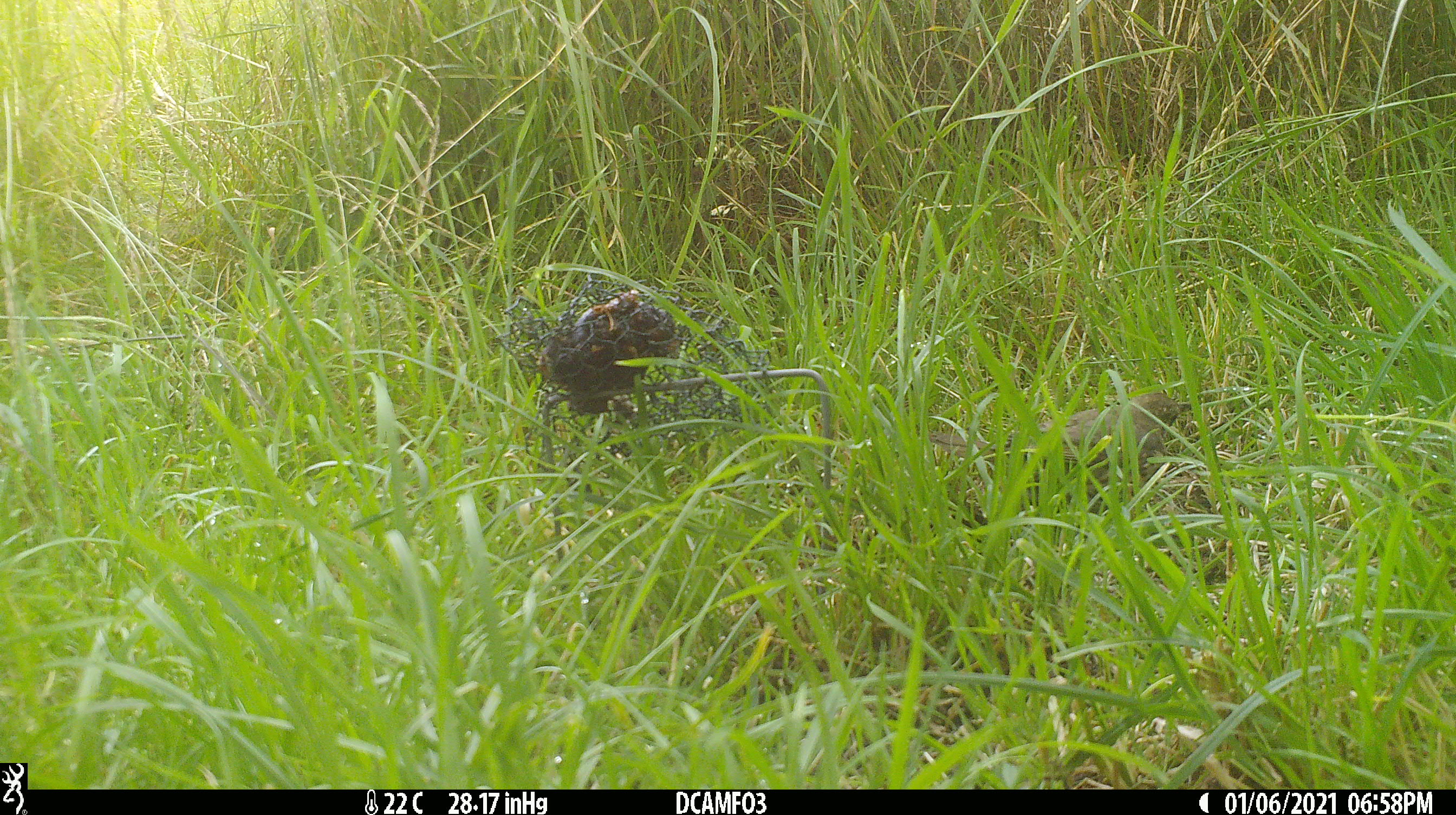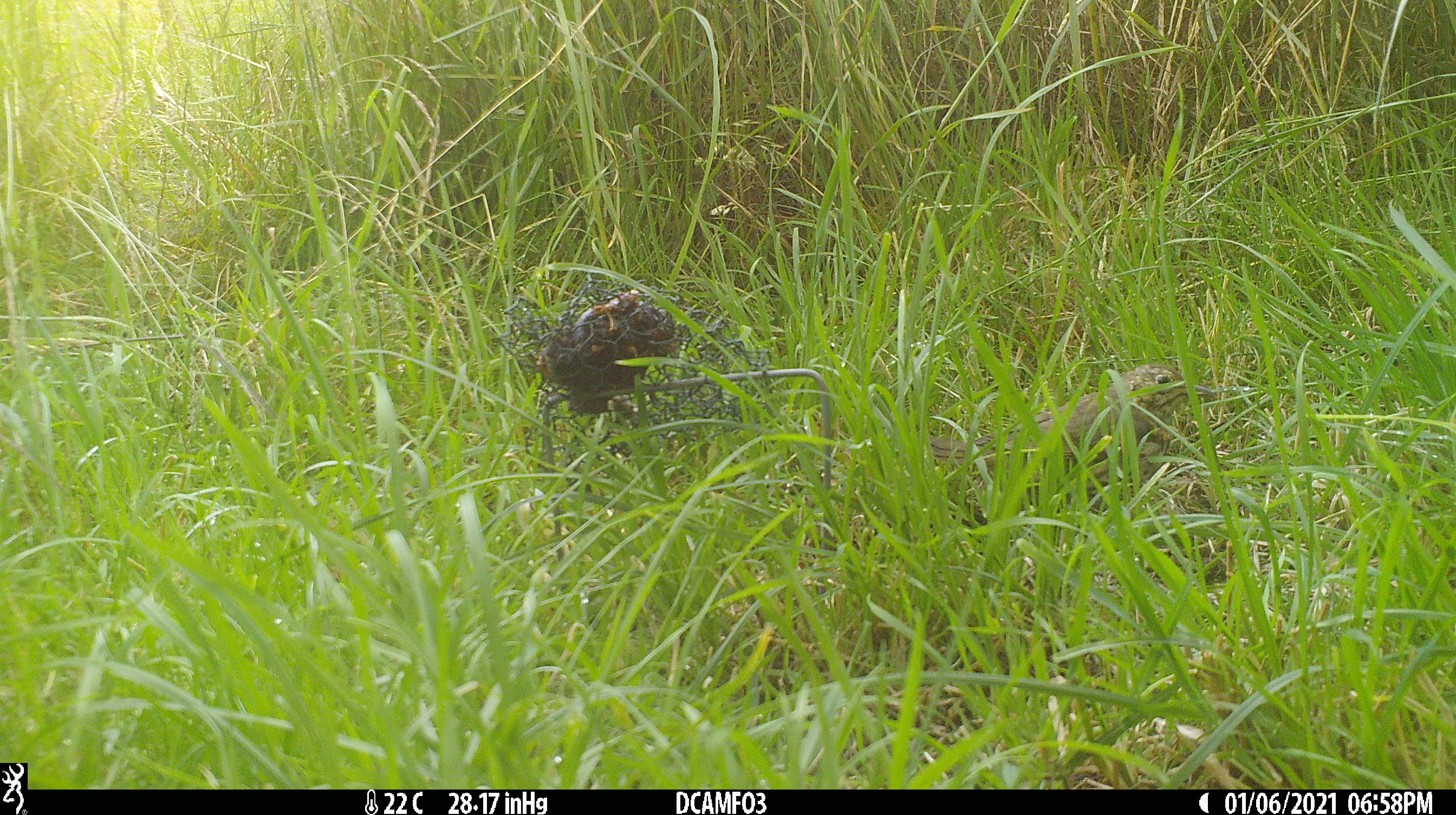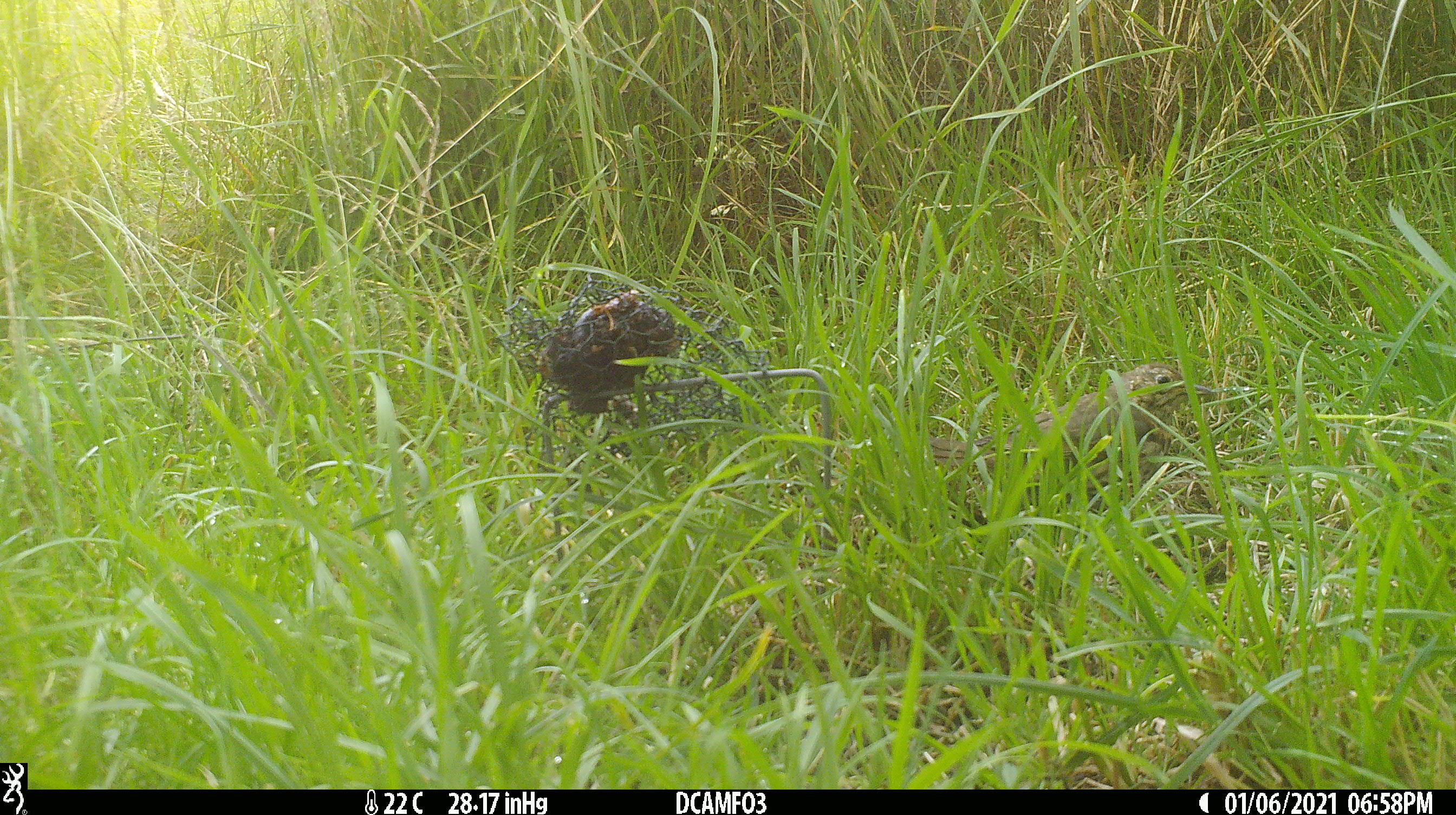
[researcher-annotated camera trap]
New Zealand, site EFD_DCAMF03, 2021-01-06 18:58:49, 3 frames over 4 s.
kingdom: Animalia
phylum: Chordata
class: Aves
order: Passeriformes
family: Turdidae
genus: Turdus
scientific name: Turdus philomelos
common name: song thrush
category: thrush